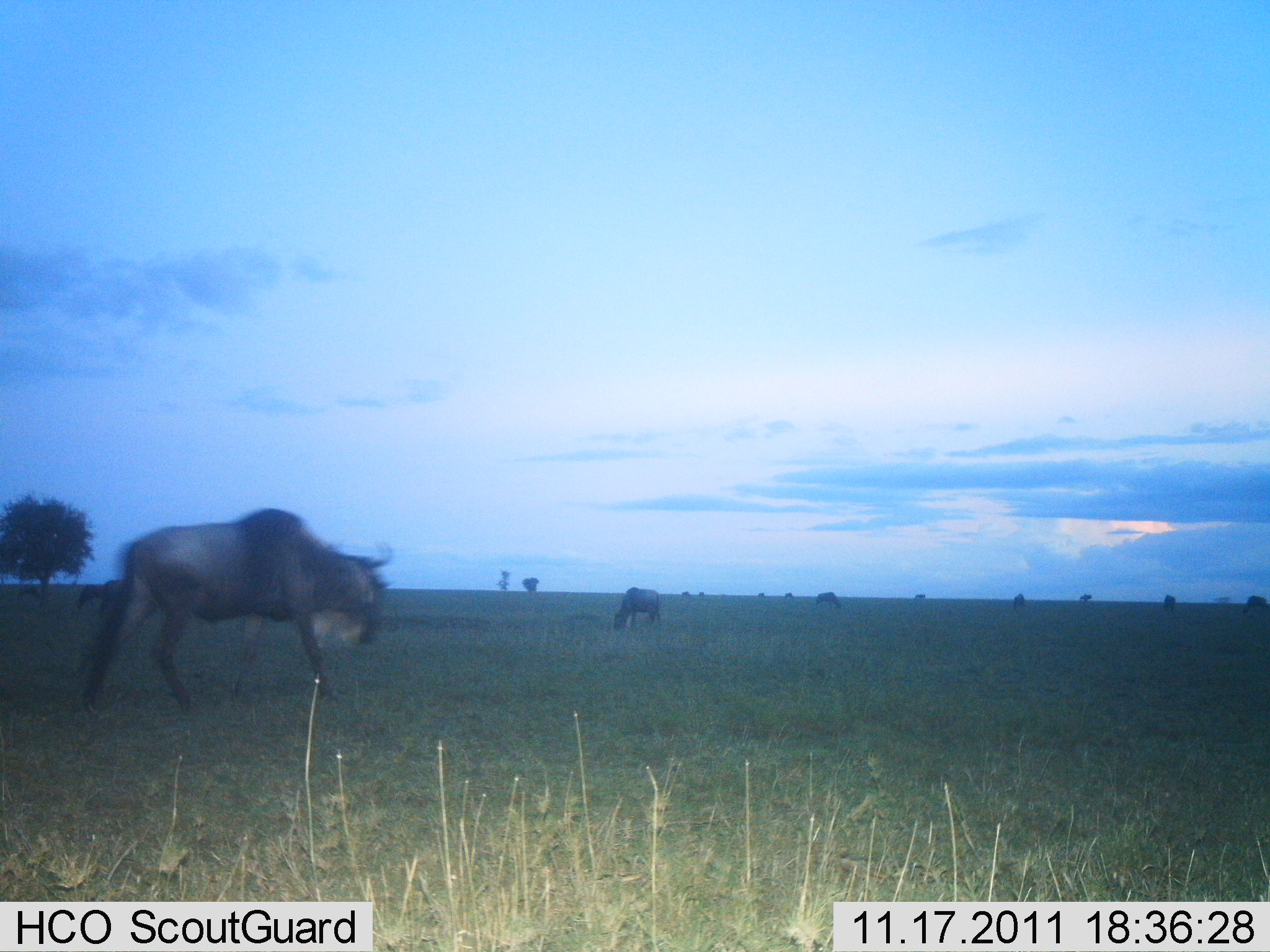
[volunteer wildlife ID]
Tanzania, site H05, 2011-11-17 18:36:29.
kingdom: Animalia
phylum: Chordata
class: Mammalia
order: Artiodactyla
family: Bovidae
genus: Connochaetes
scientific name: Connochaetes taurinus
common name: blue wildebeest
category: wildebeest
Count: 2.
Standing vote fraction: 55%.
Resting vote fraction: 0%.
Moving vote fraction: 64%.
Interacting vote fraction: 0%.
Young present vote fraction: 0%.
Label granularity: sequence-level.